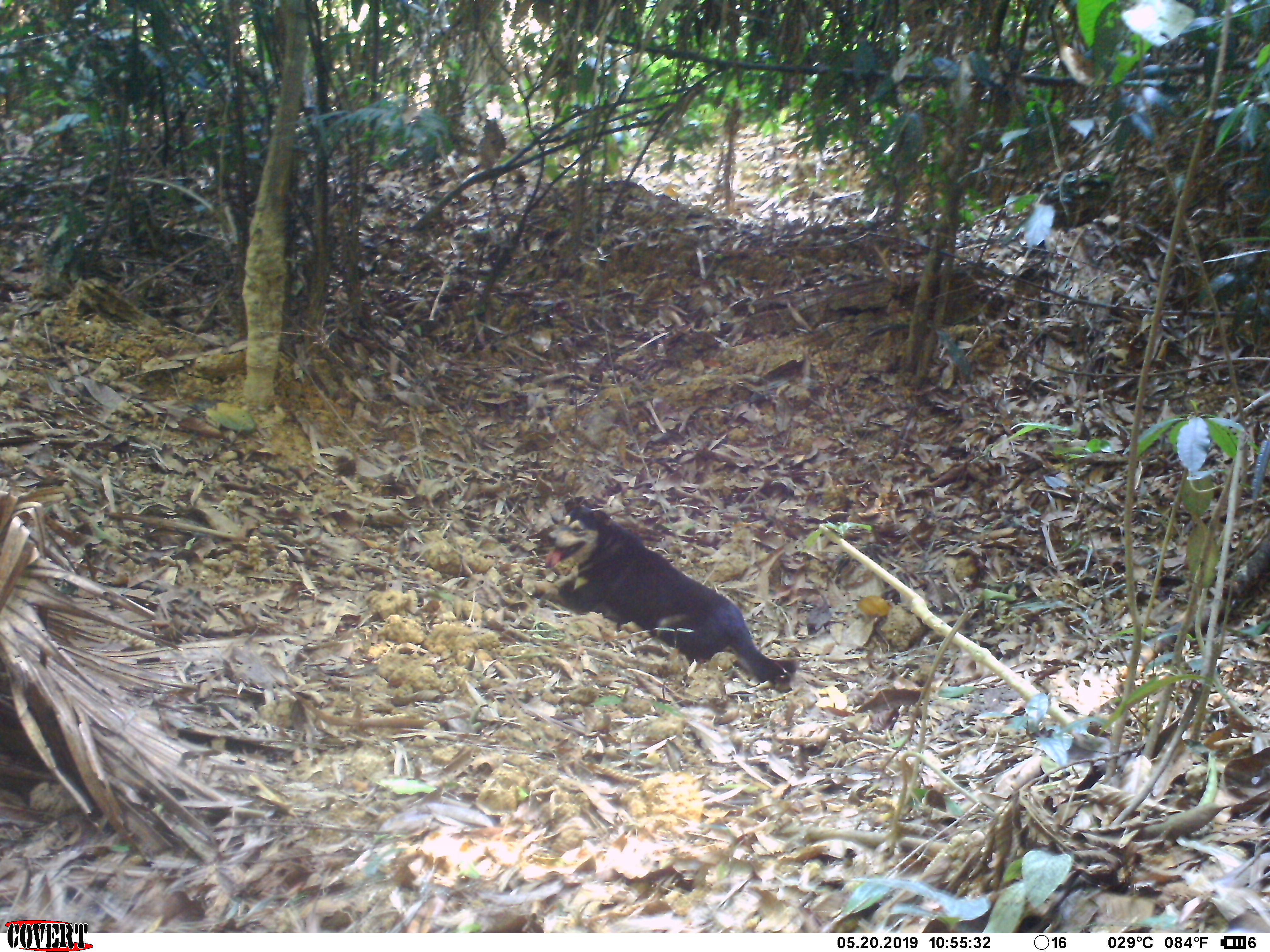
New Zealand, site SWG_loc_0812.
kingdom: Animalia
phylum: Chordata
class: Mammalia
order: Carnivora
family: Canidae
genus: Canis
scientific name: Canis familiaris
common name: domestic dog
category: dog